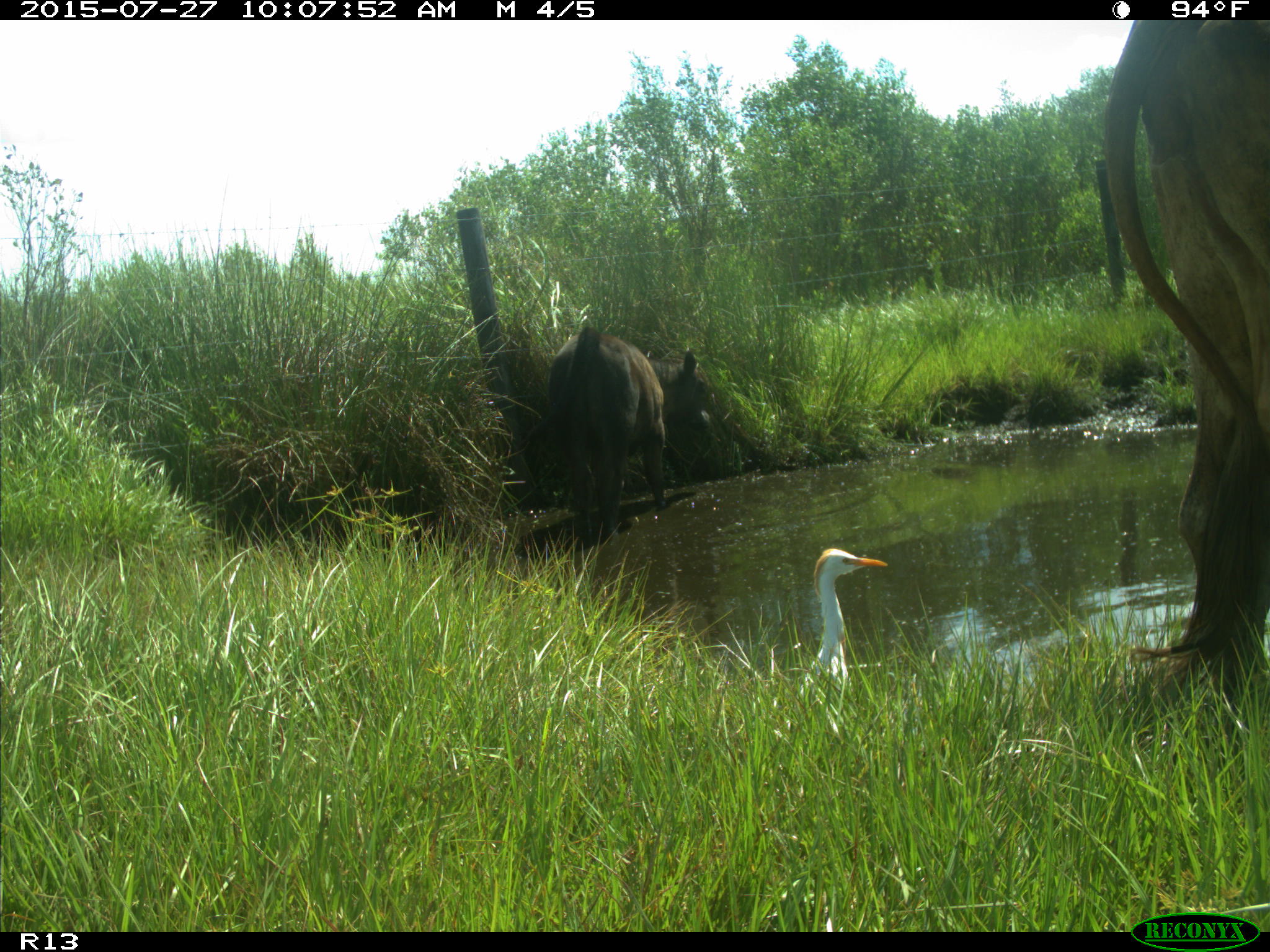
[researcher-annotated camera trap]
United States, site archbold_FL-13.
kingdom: Animalia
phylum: Chordata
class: Mammalia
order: Artiodactyla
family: Bovidae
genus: Bos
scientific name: Bos taurus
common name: domestic cow